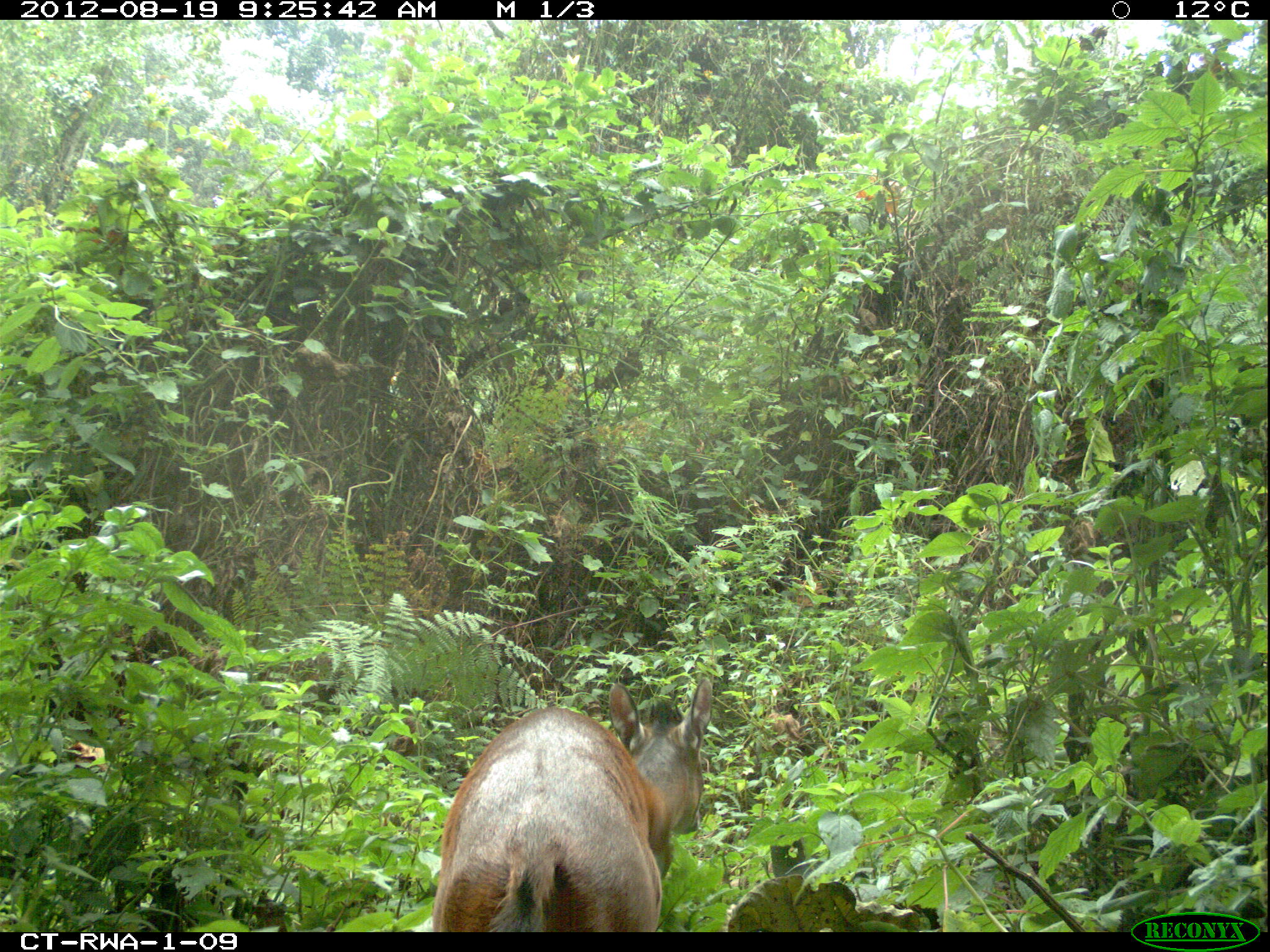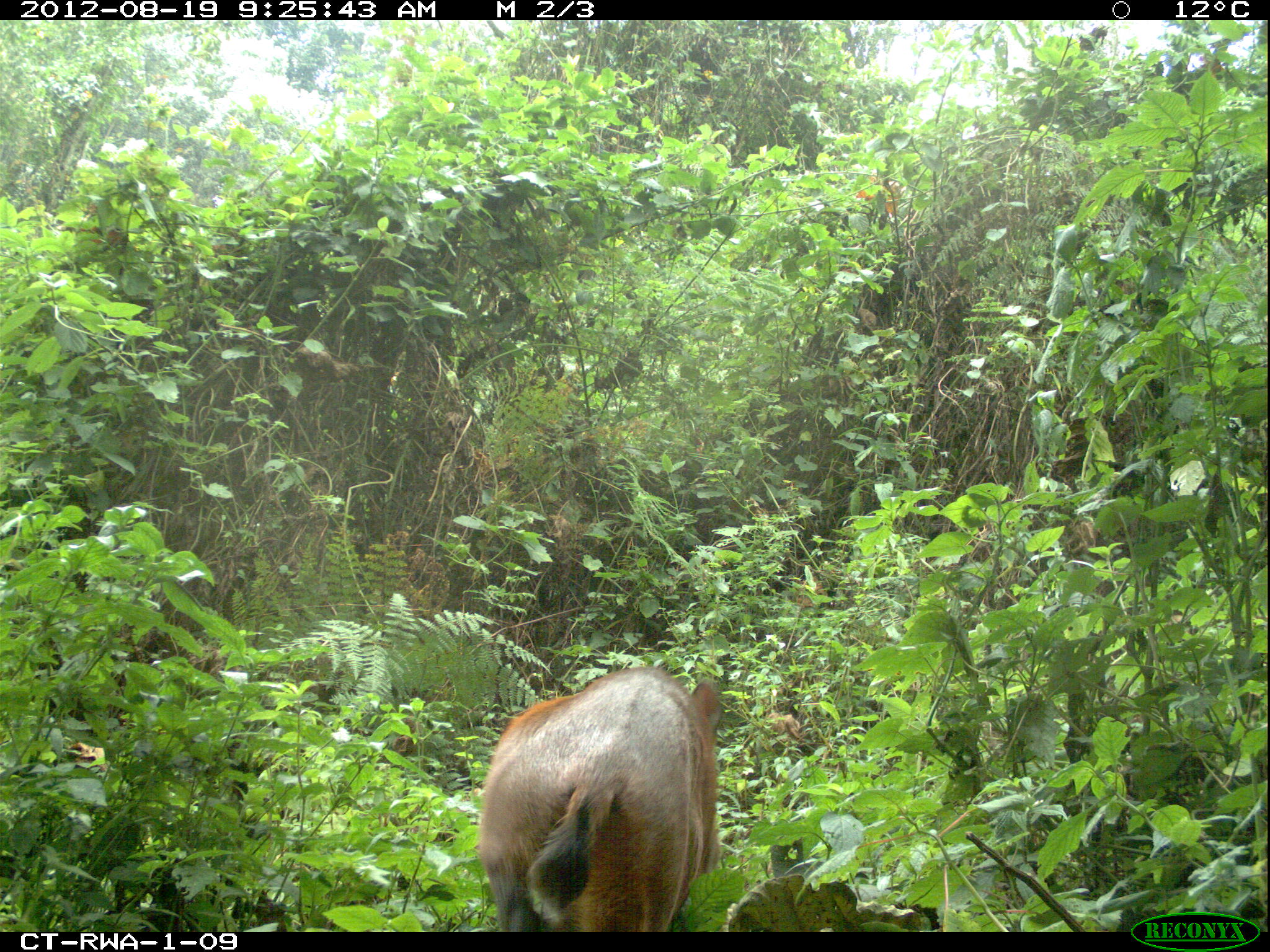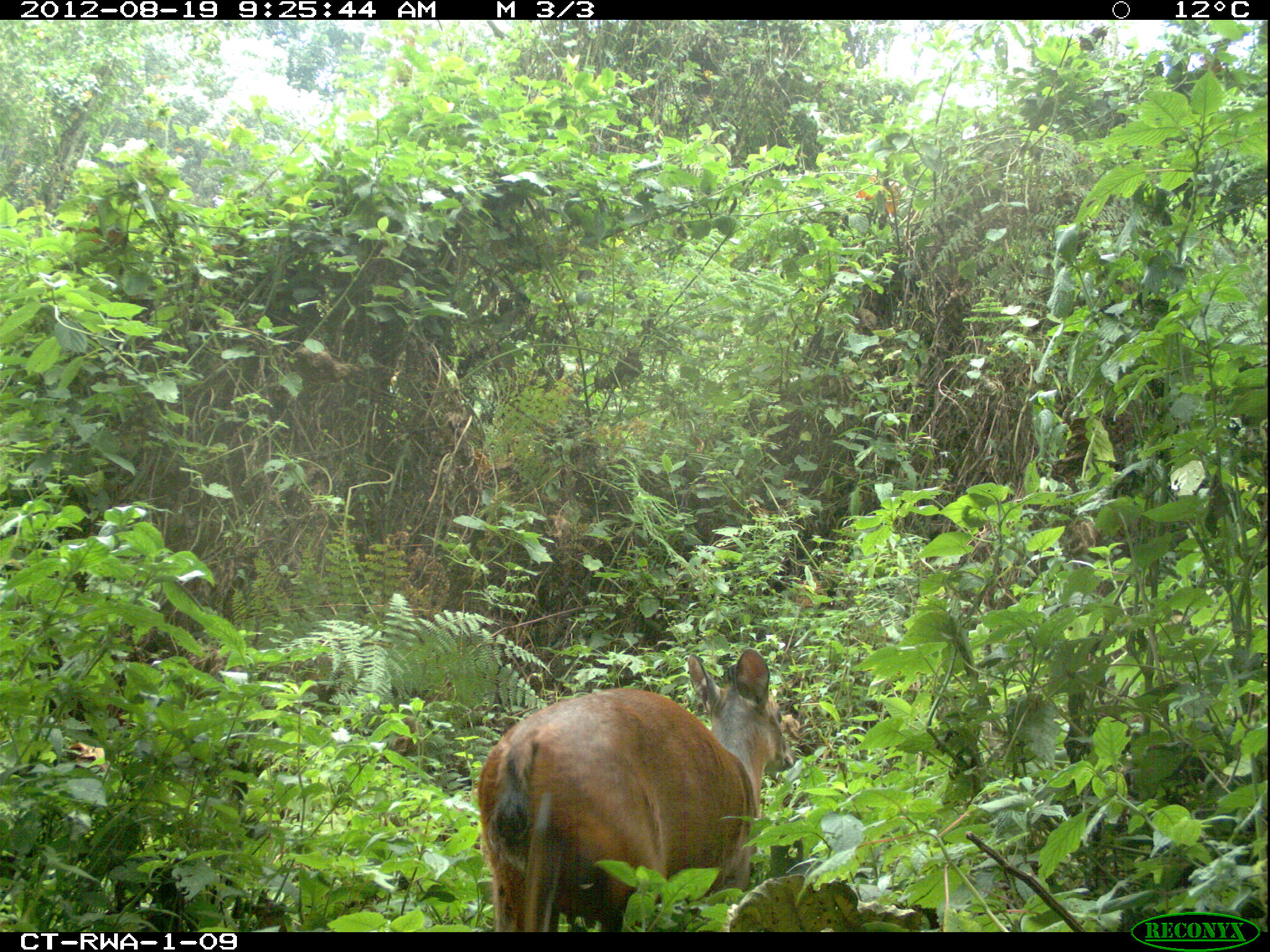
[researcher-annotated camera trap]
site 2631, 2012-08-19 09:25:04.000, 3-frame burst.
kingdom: Animalia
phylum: Chordata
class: Mammalia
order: Artiodactyla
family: Bovidae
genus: Cephalophus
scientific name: Cephalophus nigrifrons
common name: black-fronted duiker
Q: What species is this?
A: Cephalophus nigrifrons (black-fronted duiker).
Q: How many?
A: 1.